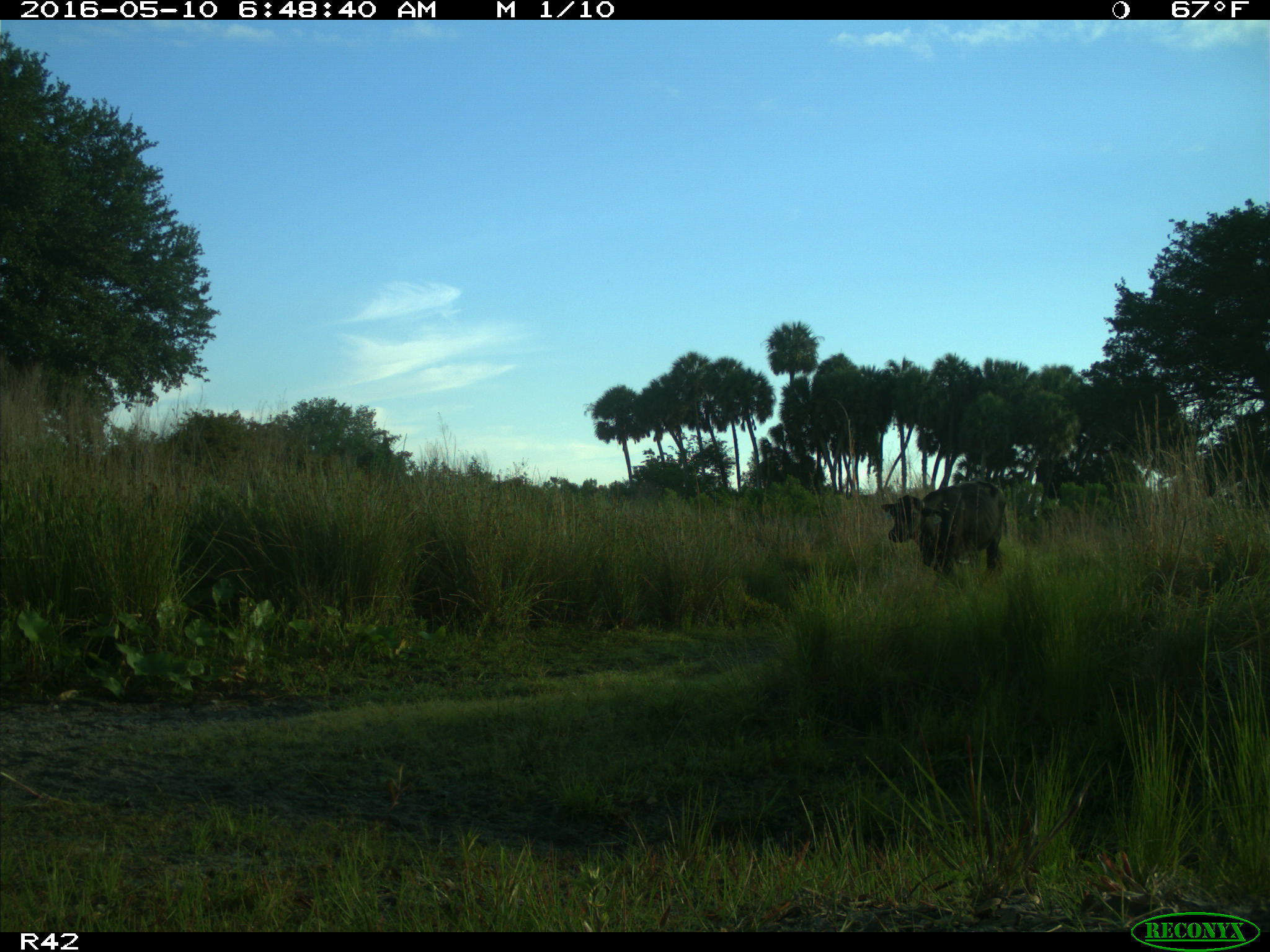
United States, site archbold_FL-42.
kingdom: Animalia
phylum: Chordata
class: Mammalia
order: Artiodactyla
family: Bovidae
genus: Bos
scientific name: Bos taurus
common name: domestic cow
Bos taurus (domestic cow).